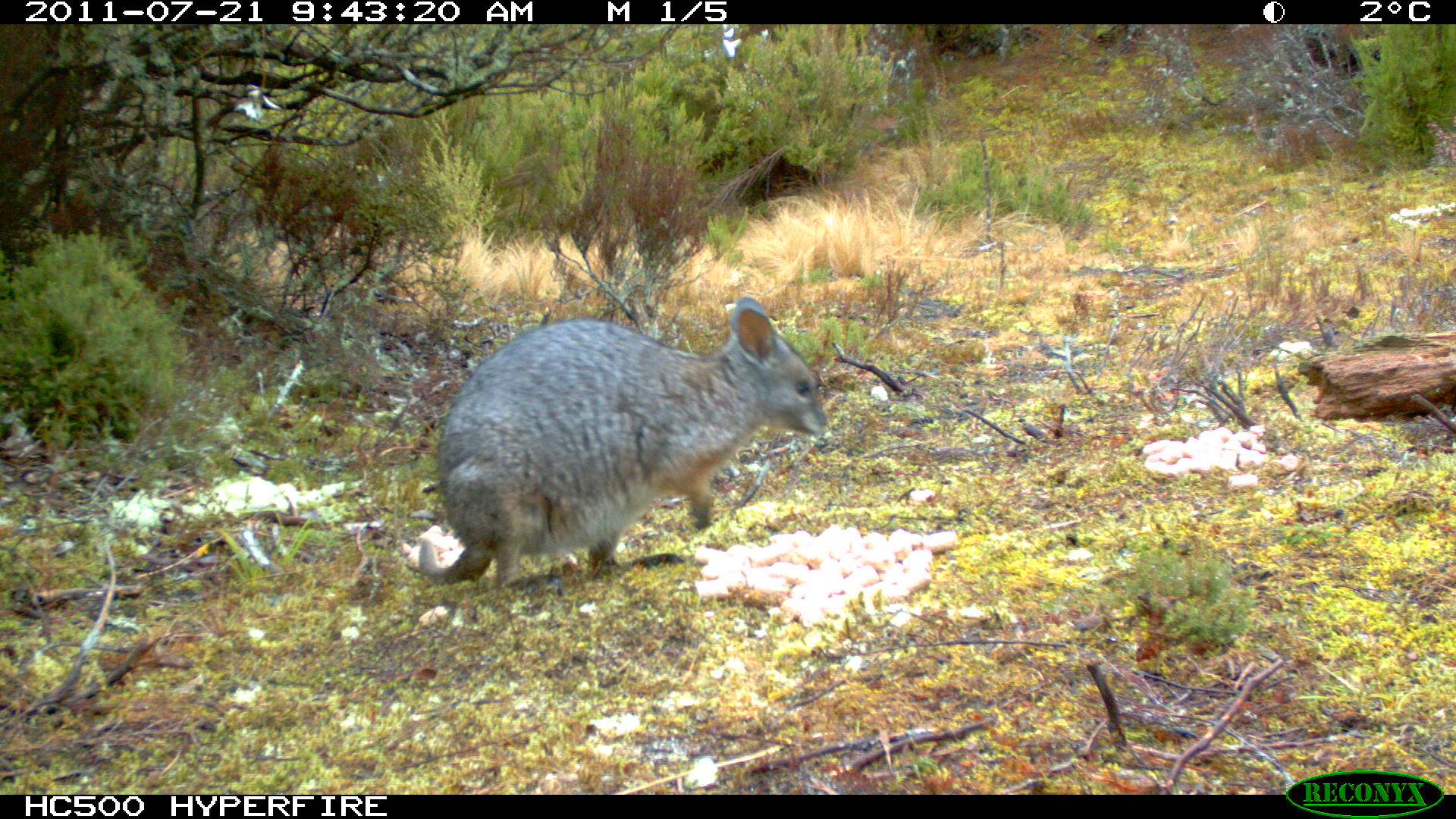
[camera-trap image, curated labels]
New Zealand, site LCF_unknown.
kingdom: Animalia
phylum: Chordata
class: Mammalia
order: Diprotodontia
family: Macropodidae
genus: Notamacropus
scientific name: Notamacropus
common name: wallaby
Wallaby (Notamacropus).